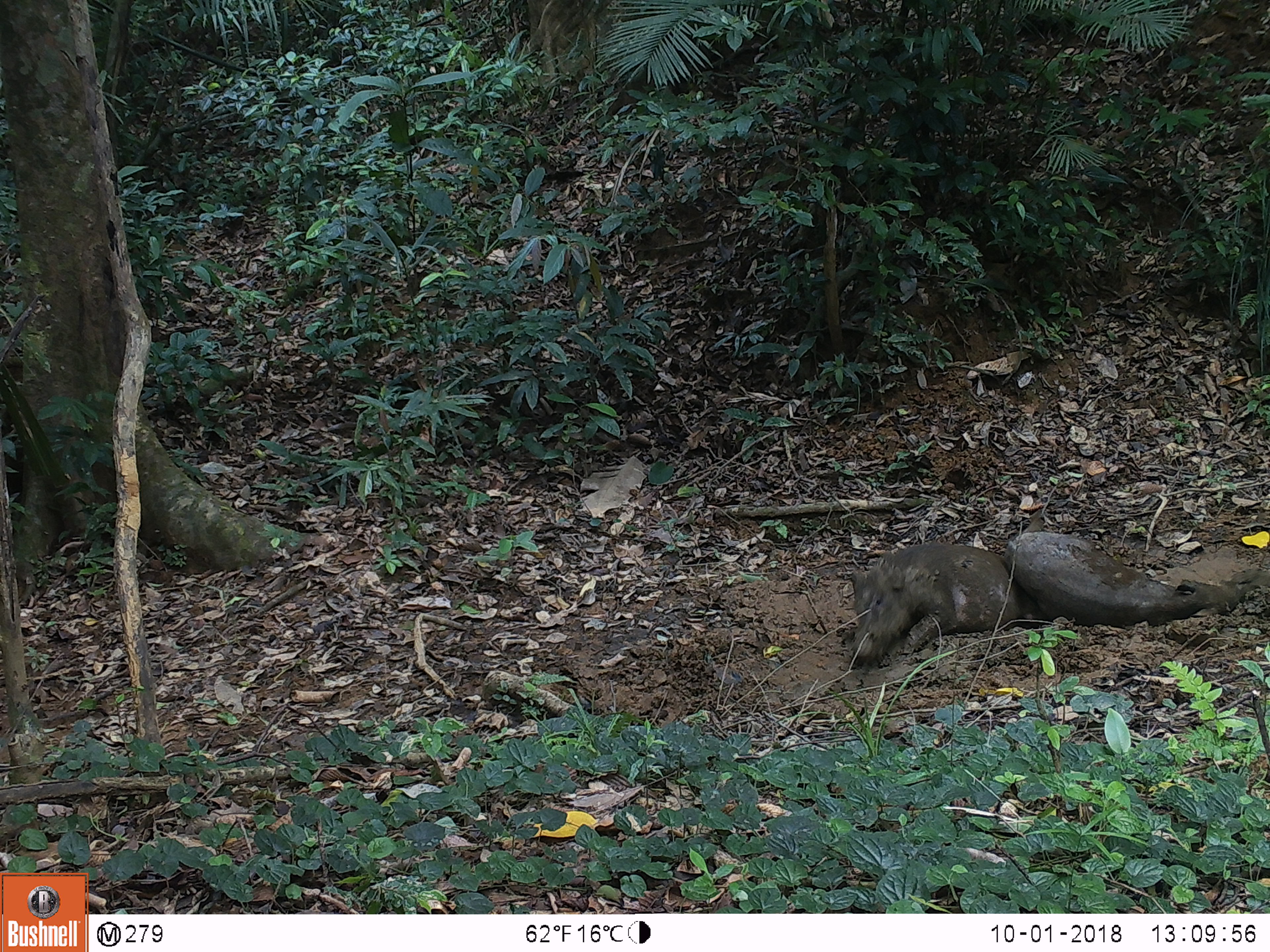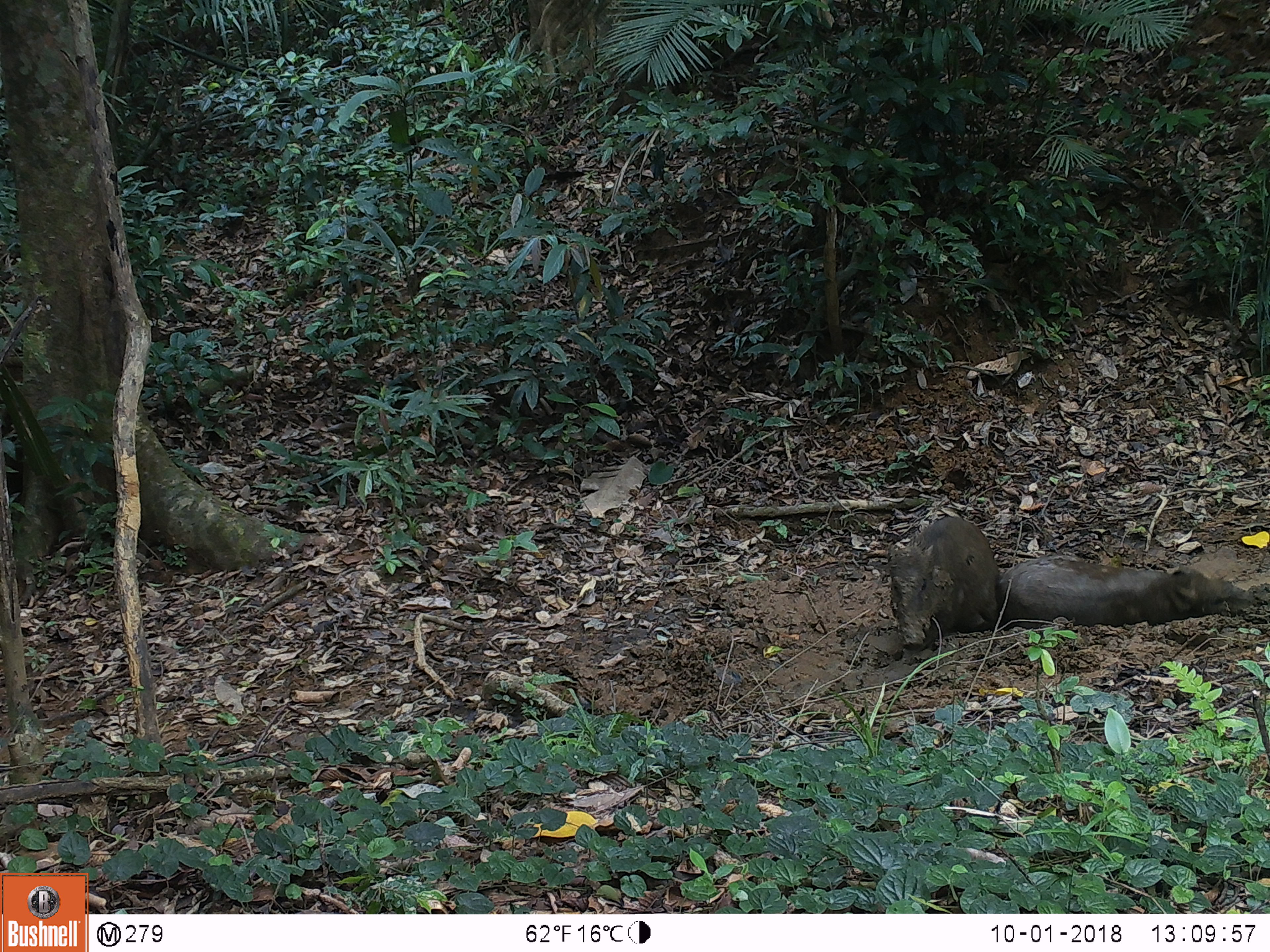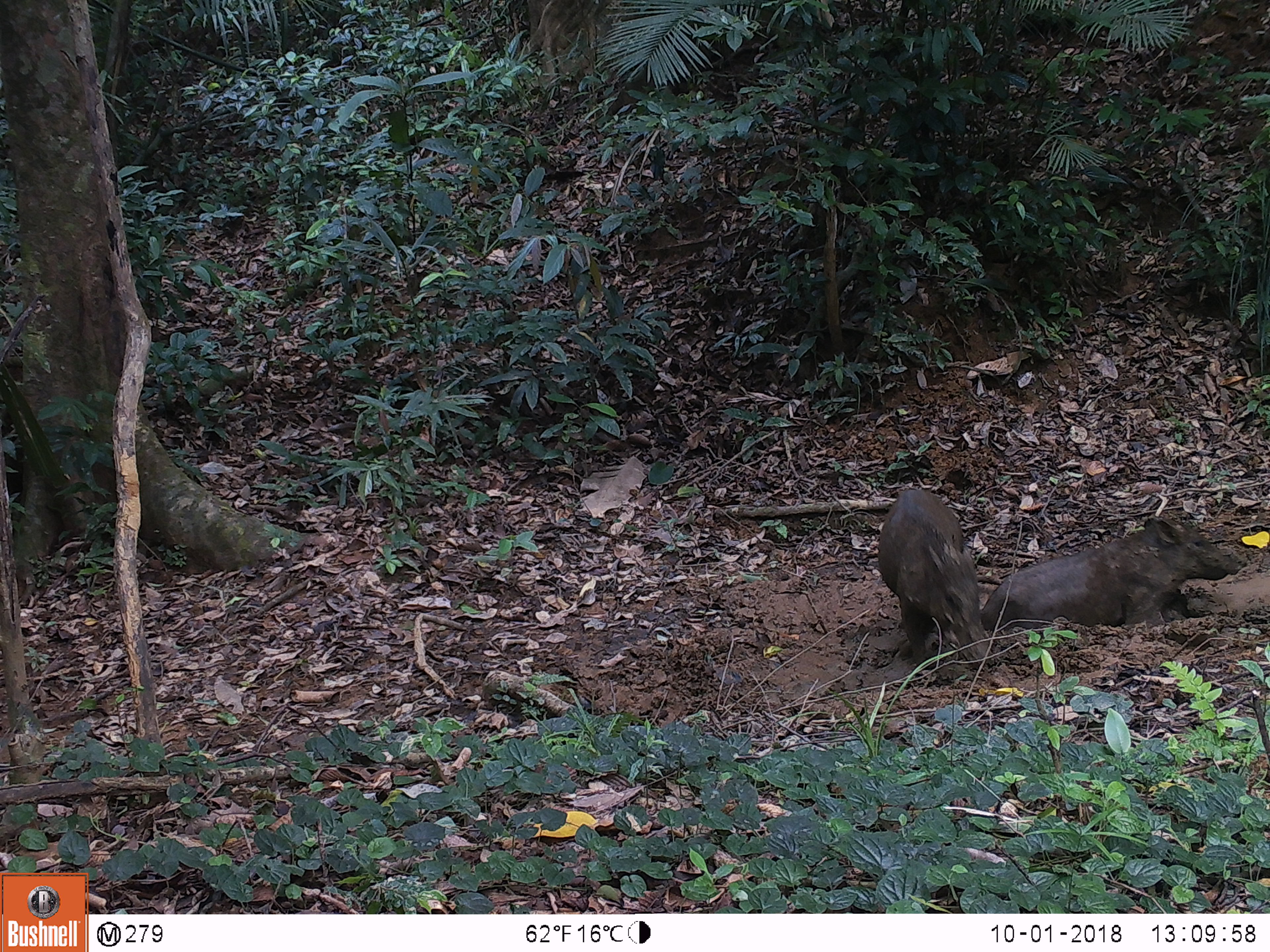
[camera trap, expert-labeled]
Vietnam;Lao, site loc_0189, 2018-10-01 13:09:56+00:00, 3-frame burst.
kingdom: Animalia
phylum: Chordata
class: Mammalia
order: Artiodactyla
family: Suidae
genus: Sus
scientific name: Sus scrofa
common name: eurasian wild pig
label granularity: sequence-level